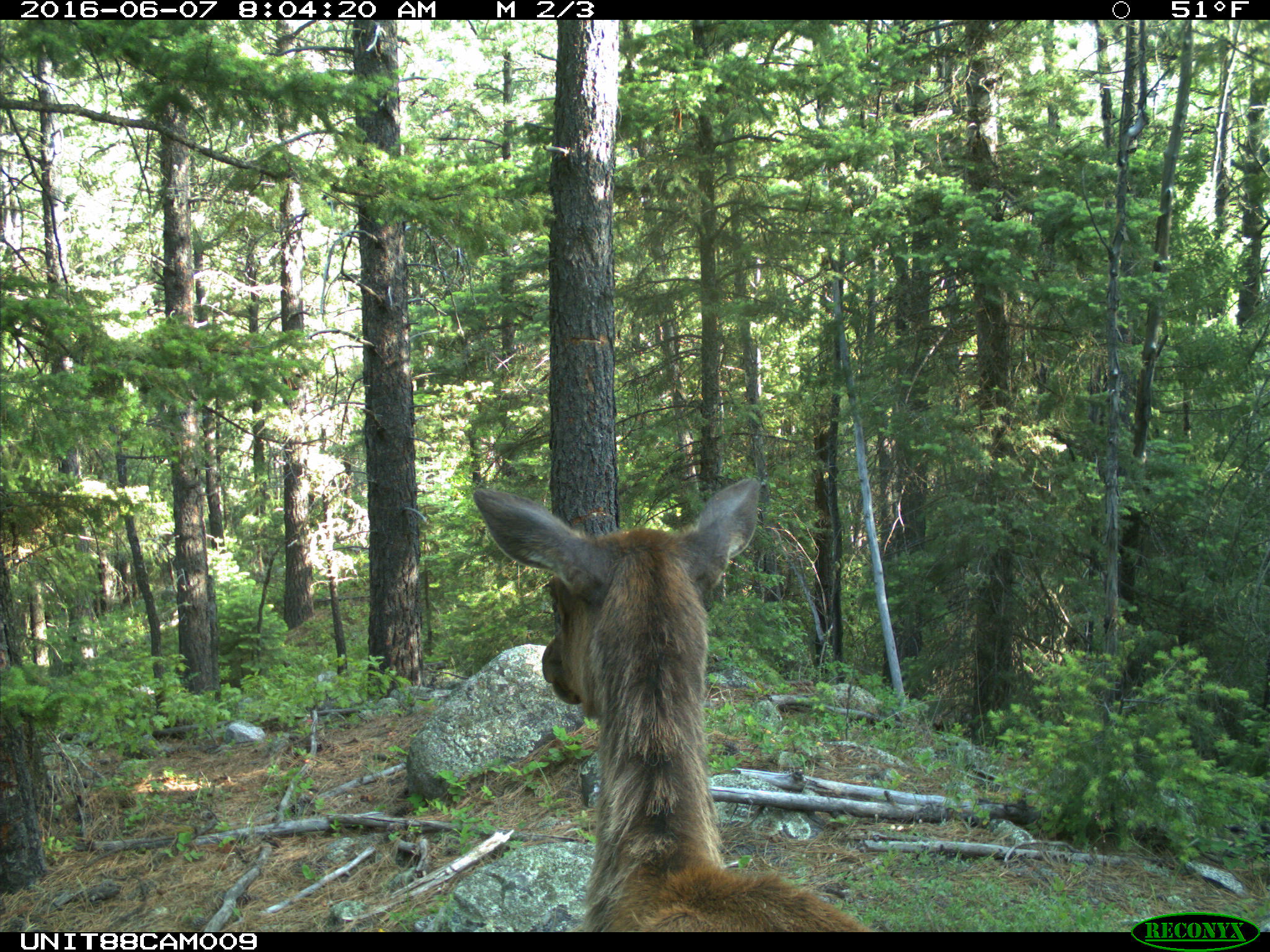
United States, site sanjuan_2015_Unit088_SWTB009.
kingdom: Animalia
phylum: Chordata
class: Mammalia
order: Artiodactyla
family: Cervidae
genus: Cervus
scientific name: Cervus elaphus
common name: red deer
Cervus elaphus (red deer).